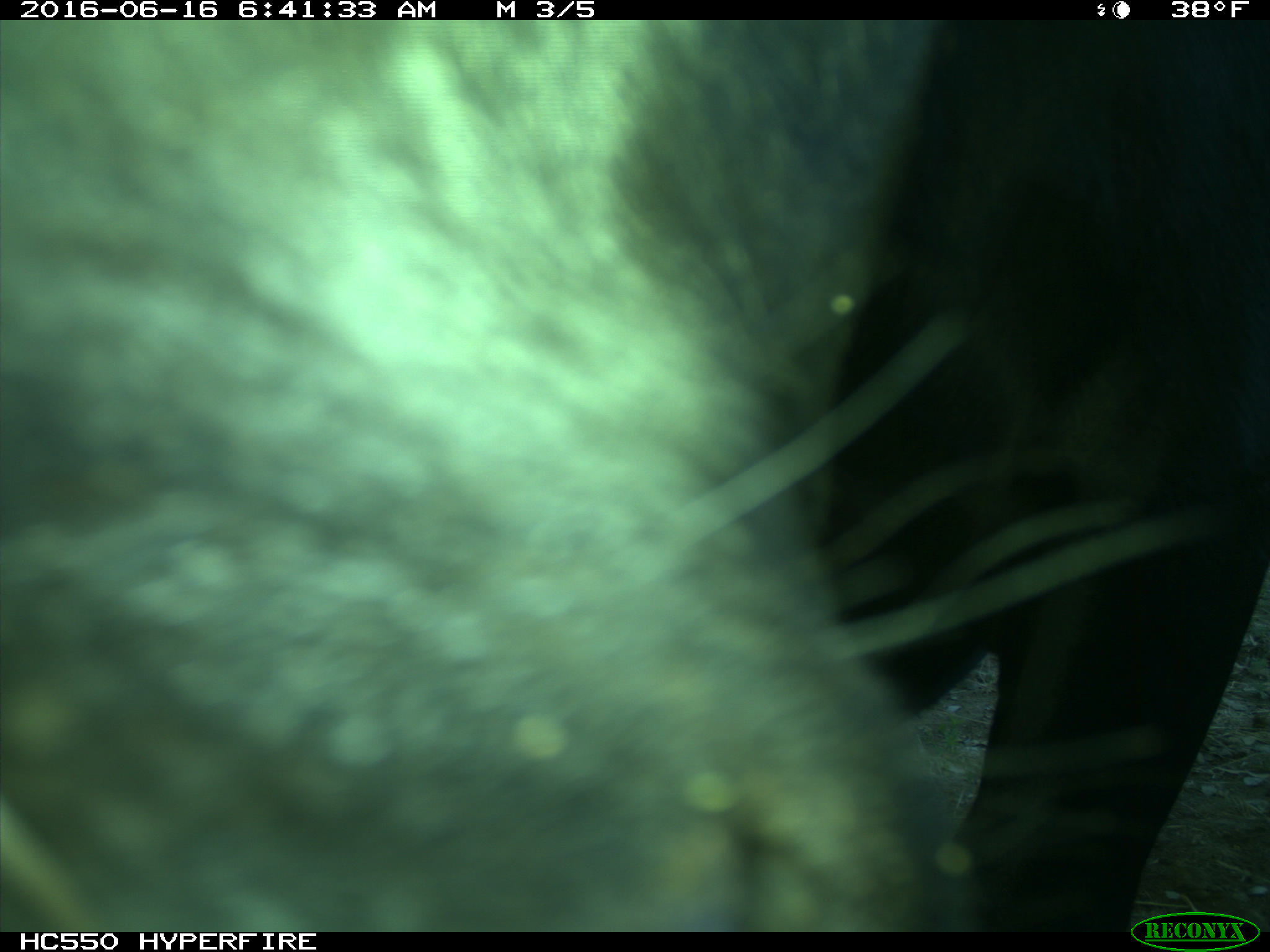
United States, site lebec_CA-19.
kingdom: Animalia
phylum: Chordata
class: Mammalia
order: Artiodactyla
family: Bovidae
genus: Bos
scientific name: Bos taurus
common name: domestic cow